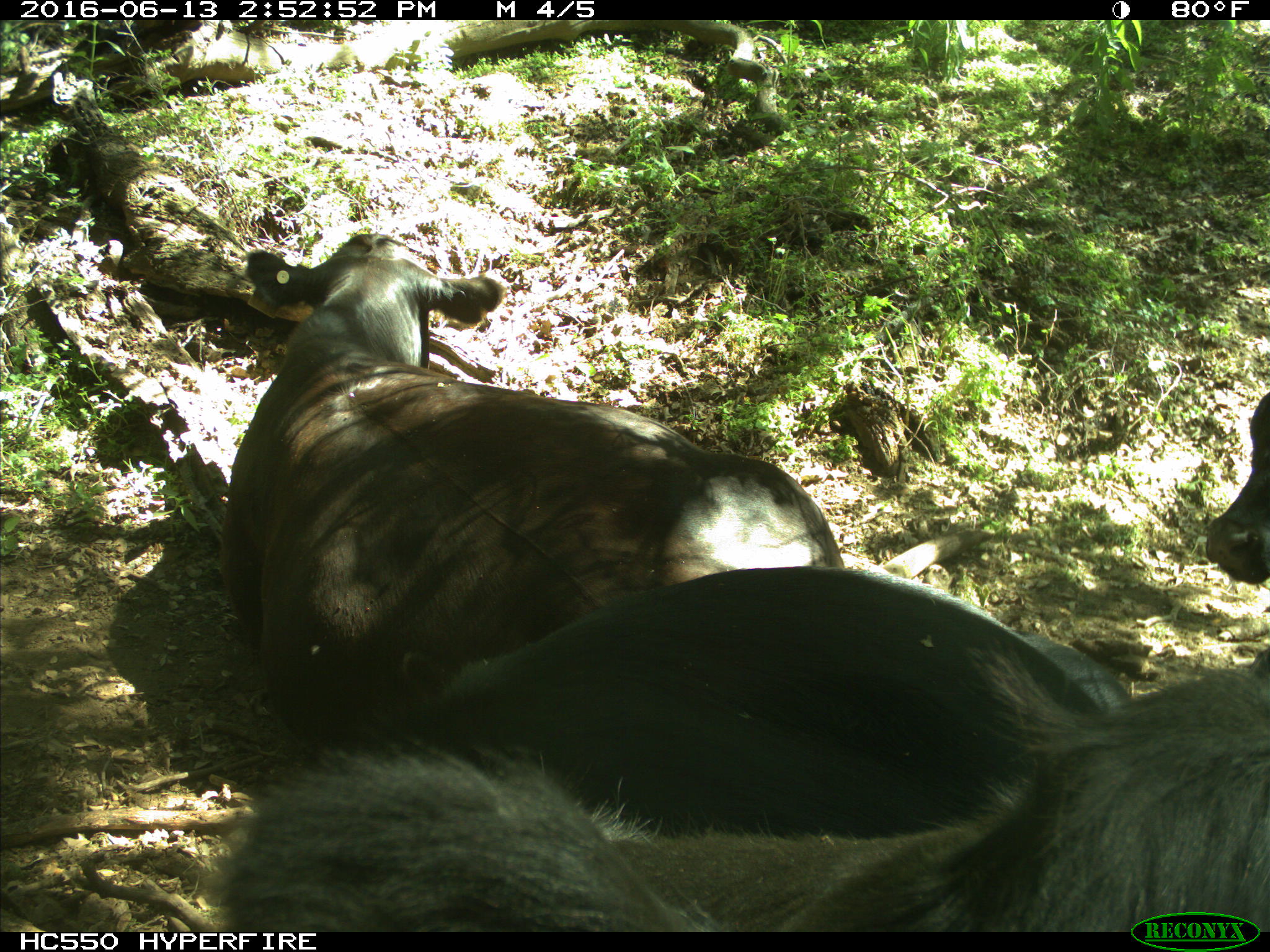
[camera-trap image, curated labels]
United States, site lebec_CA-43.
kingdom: Animalia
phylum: Chordata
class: Mammalia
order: Artiodactyla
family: Bovidae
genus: Bos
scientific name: Bos taurus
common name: domestic cow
Bos taurus (domestic cow).